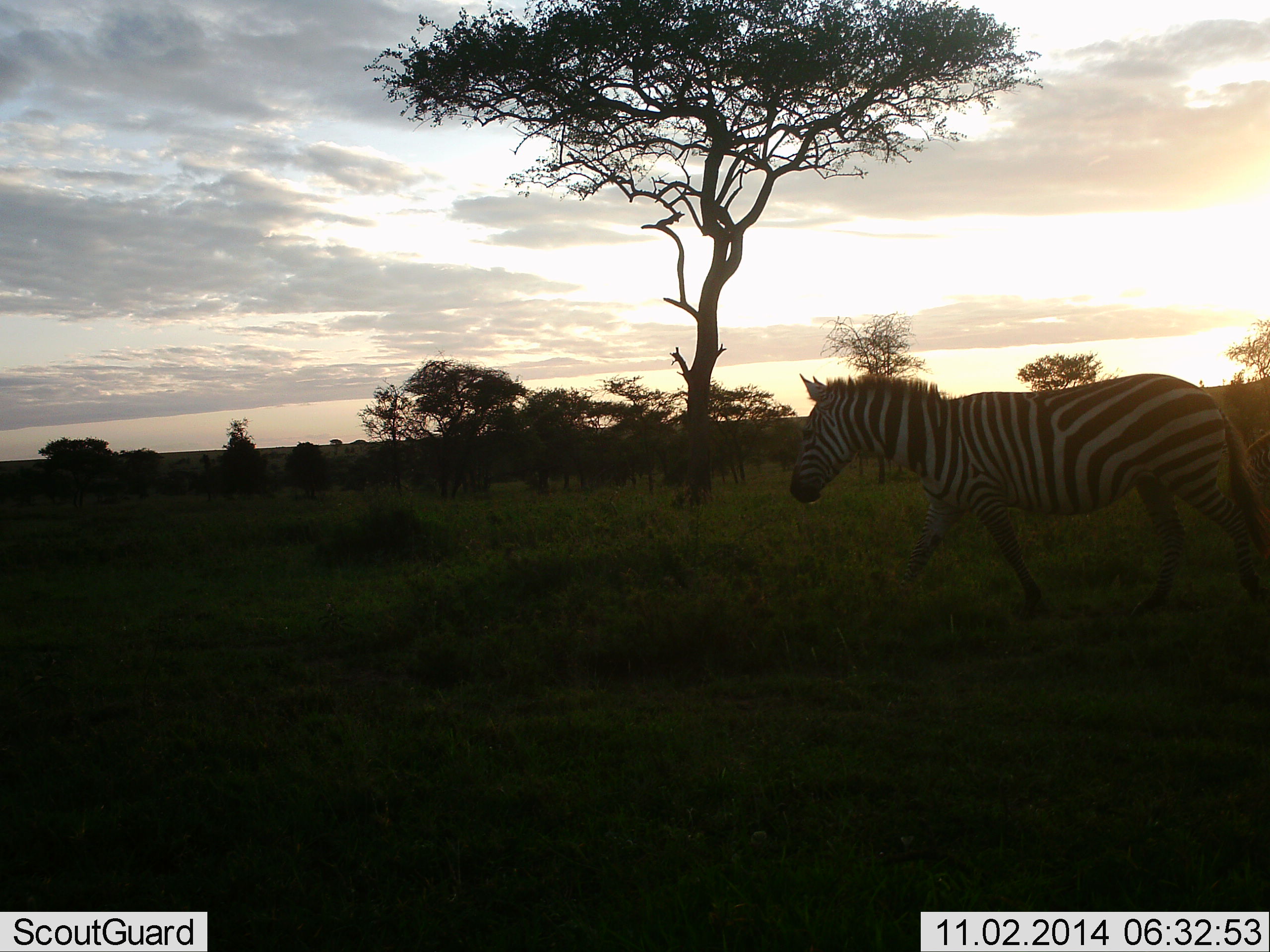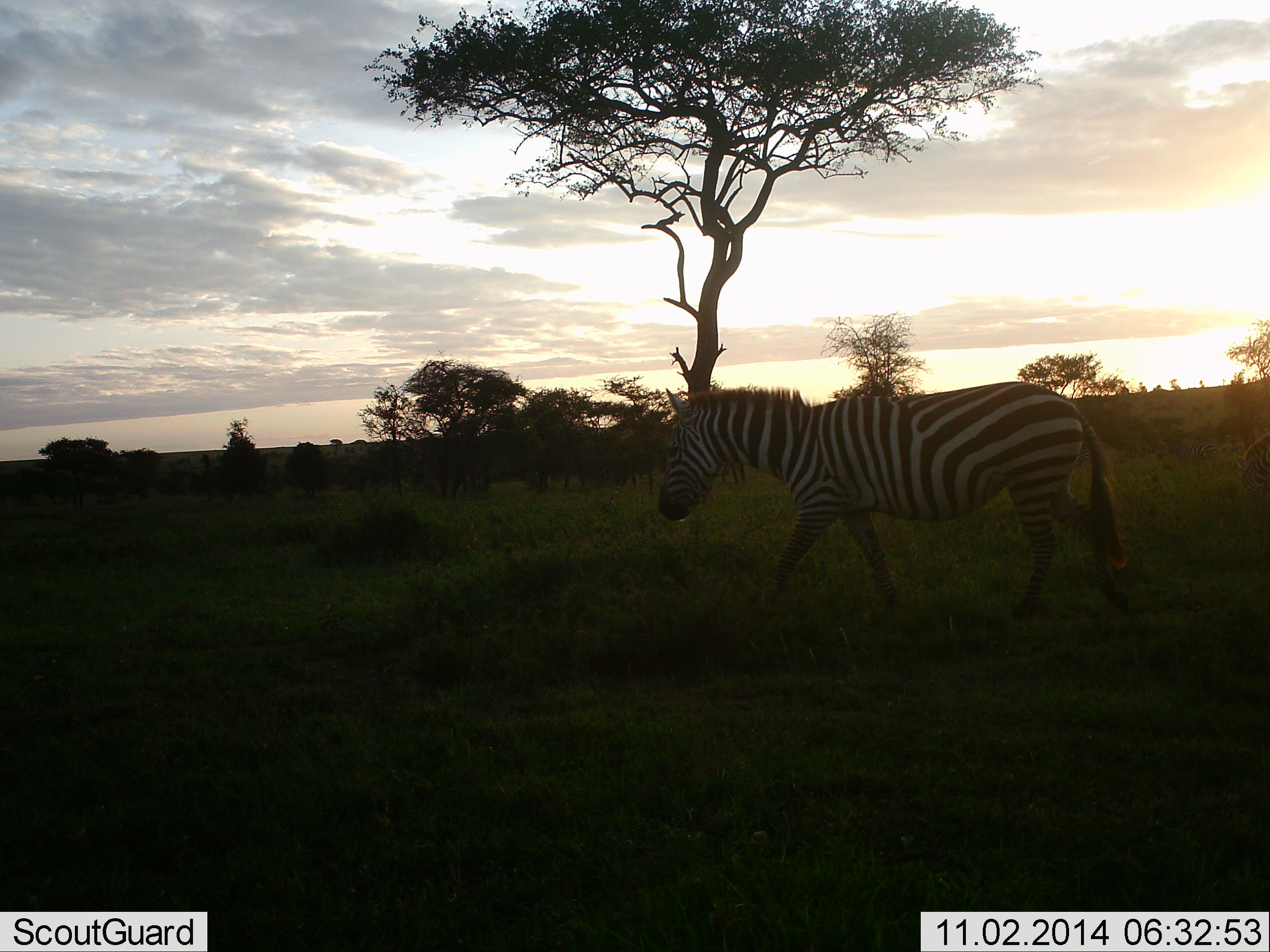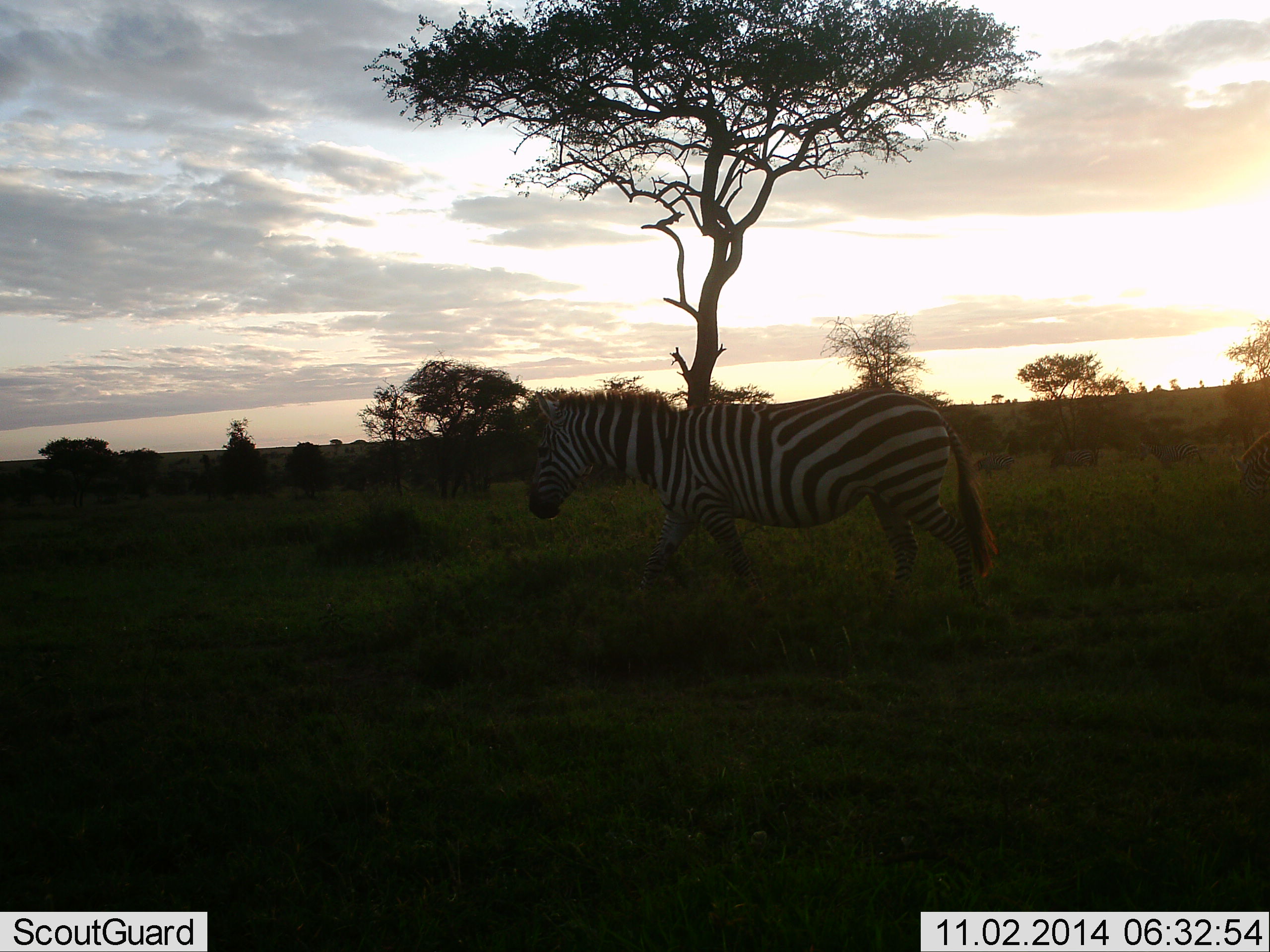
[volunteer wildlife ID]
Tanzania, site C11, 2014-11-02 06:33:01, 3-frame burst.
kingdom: Animalia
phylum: Chordata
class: Mammalia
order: Perissodactyla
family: Equidae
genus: Equus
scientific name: Equus quagga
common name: plains zebra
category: zebra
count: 1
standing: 20%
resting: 0%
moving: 90%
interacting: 0%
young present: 0%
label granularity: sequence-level